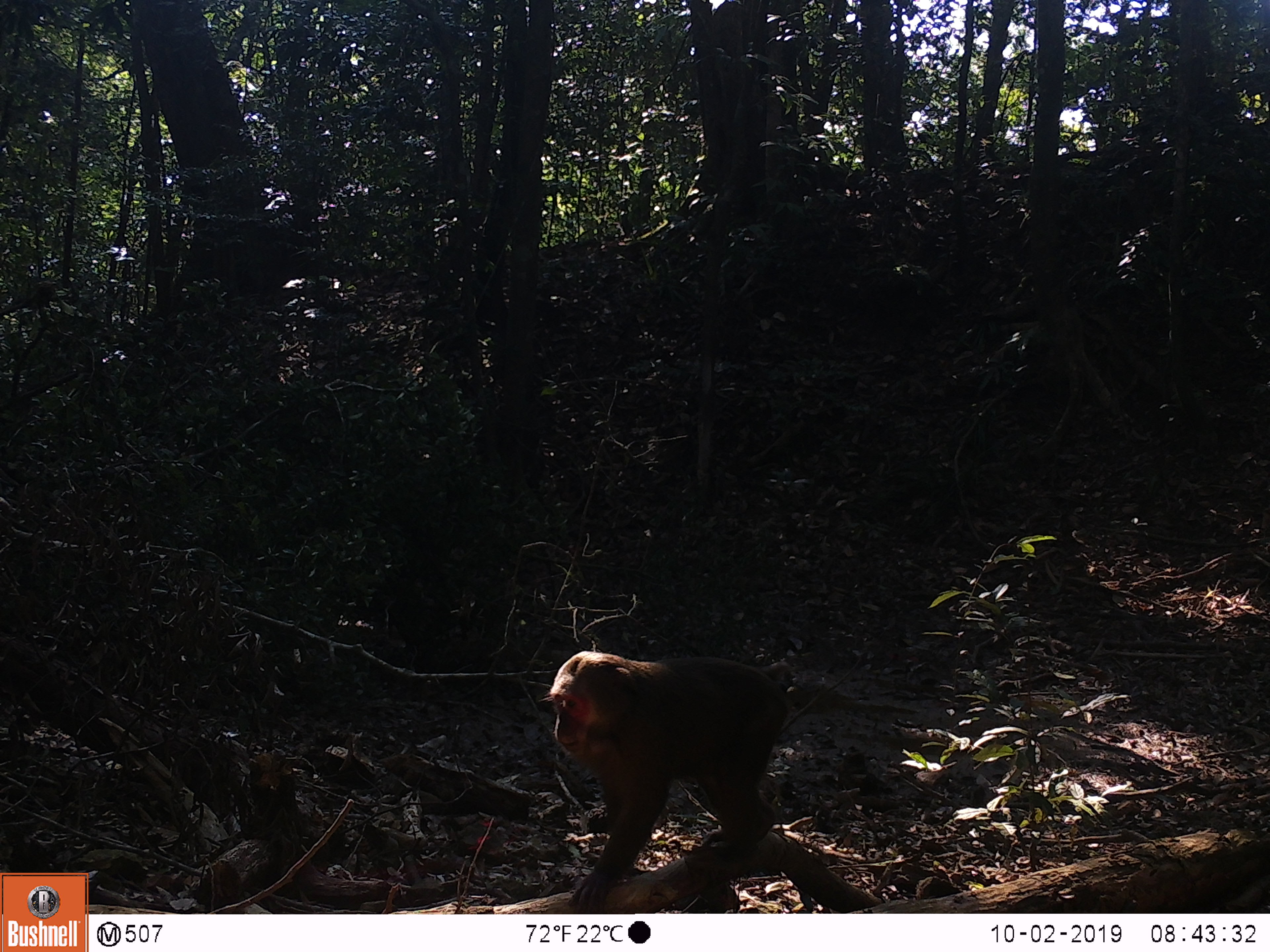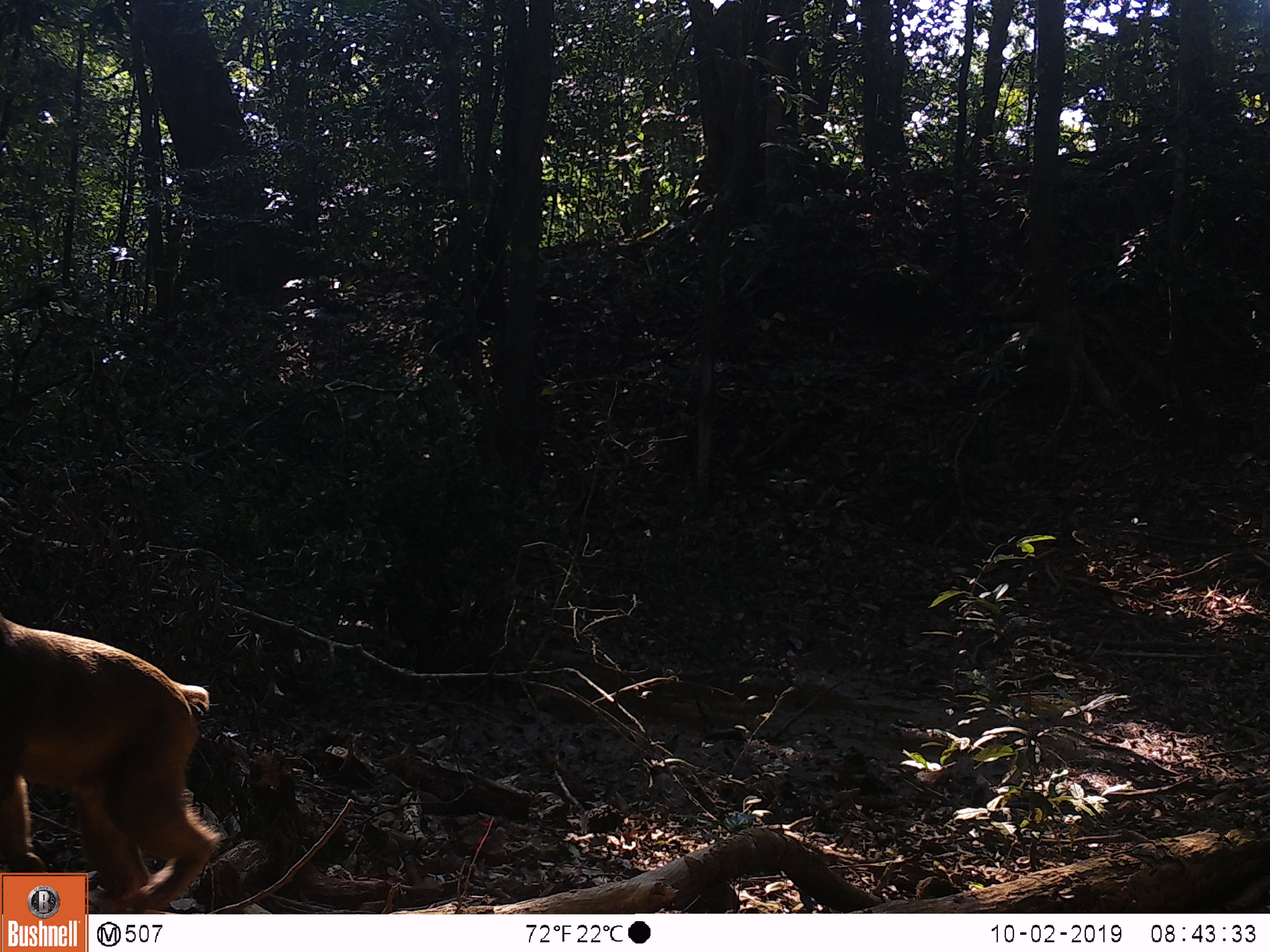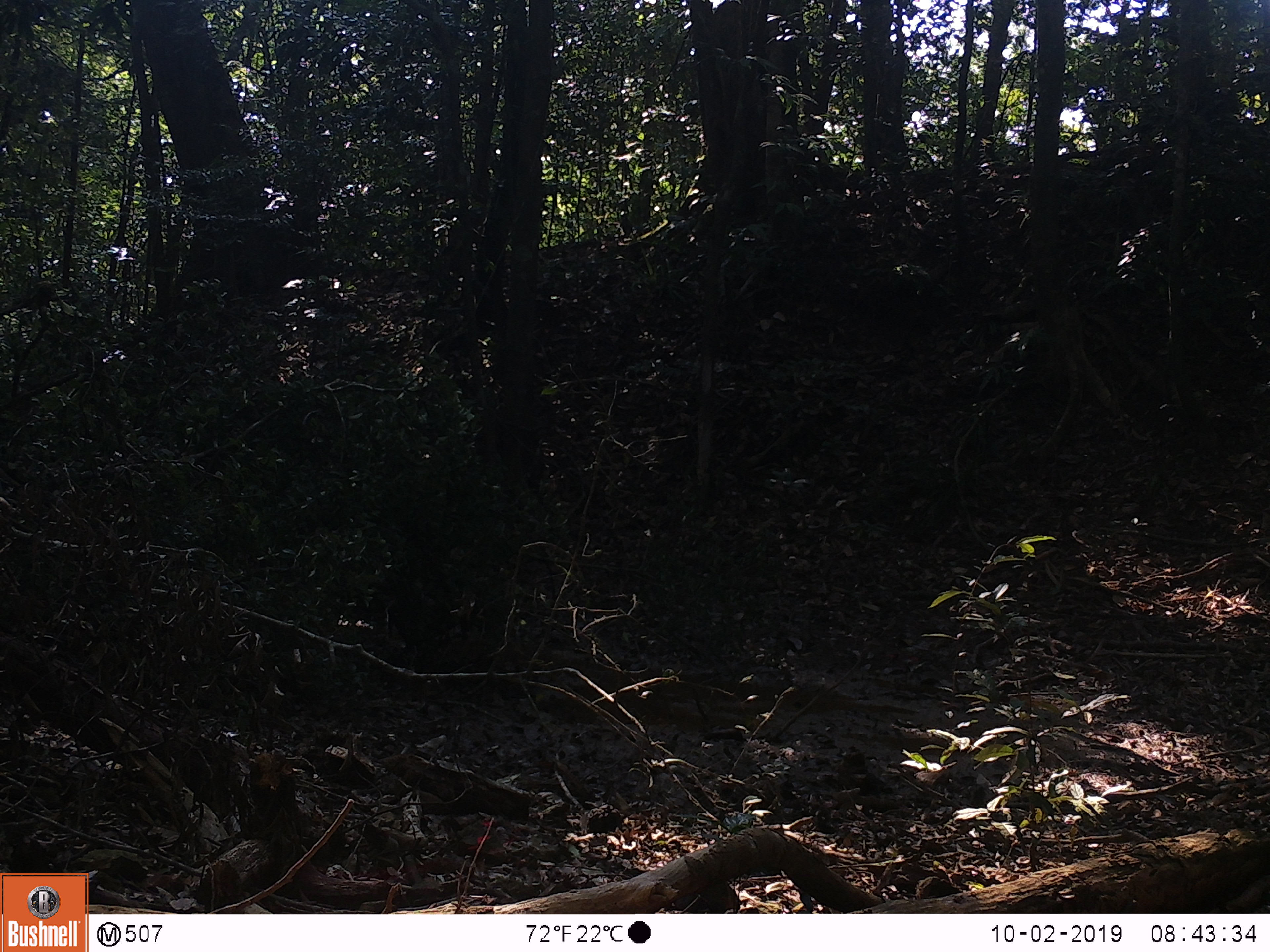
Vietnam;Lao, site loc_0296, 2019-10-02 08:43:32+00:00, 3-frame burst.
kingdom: Animalia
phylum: Chordata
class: Mammalia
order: Primates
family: Cercopithecidae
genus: Macaca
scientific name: Macaca arctoides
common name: stump-tailed macaque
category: stump tailed macaque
Stump tailed macaque (stump-tailed macaque) (Macaca arctoides). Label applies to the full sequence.